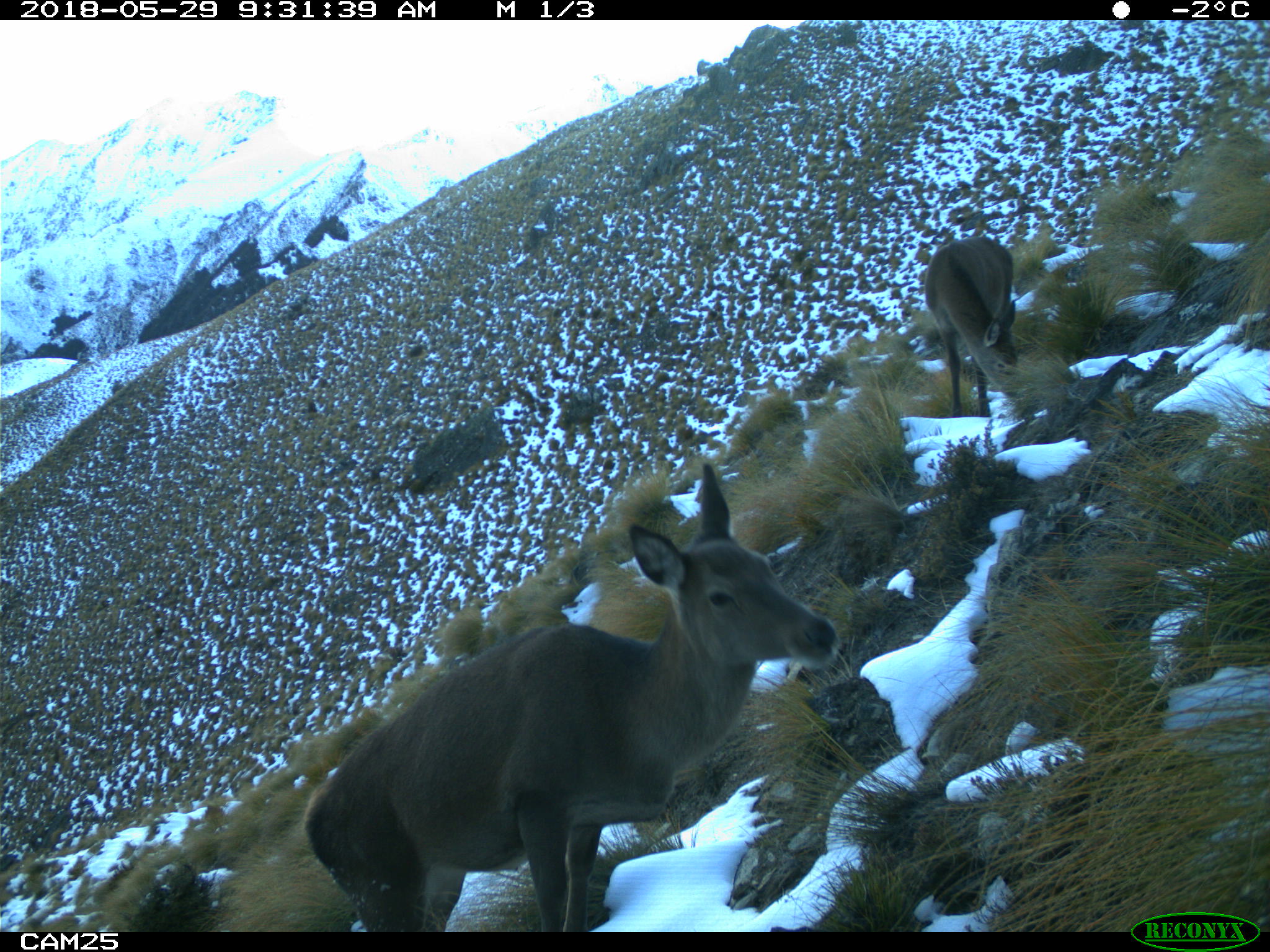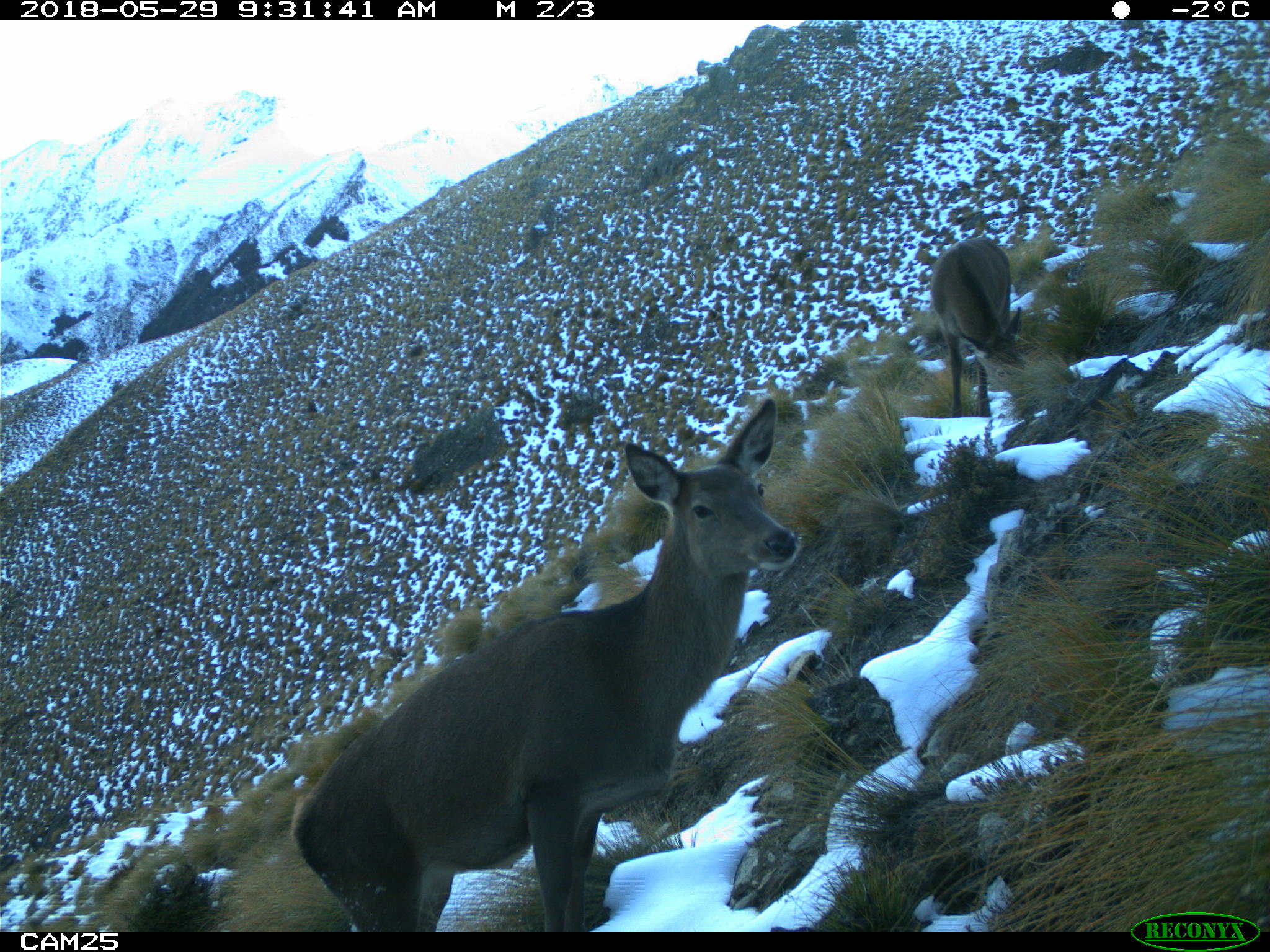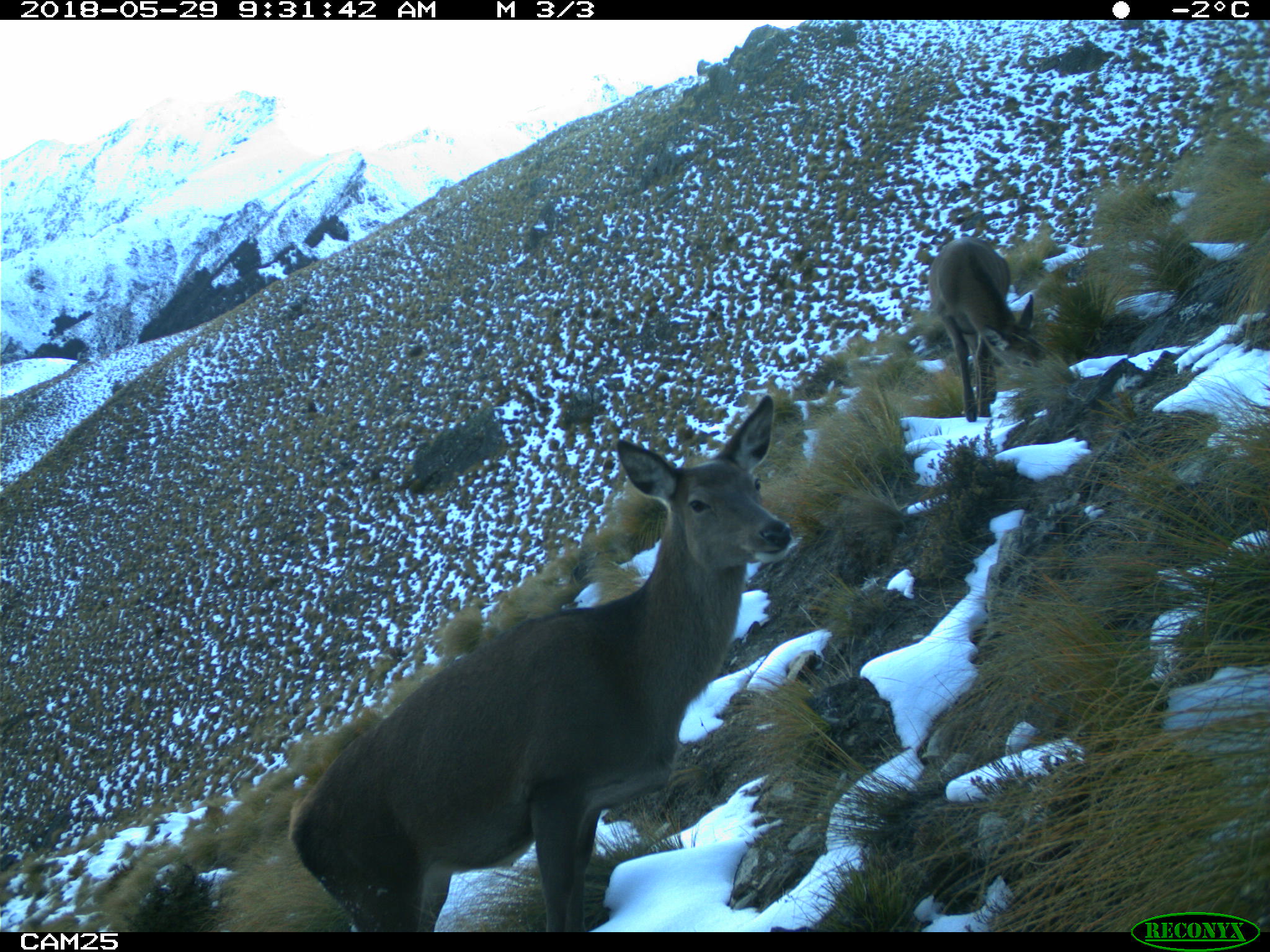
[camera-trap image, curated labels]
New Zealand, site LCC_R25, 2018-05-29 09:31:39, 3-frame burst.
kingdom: Animalia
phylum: Chordata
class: Mammalia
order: Artiodactyla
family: Cervidae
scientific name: Cervidae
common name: deer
Deer (Cervidae).